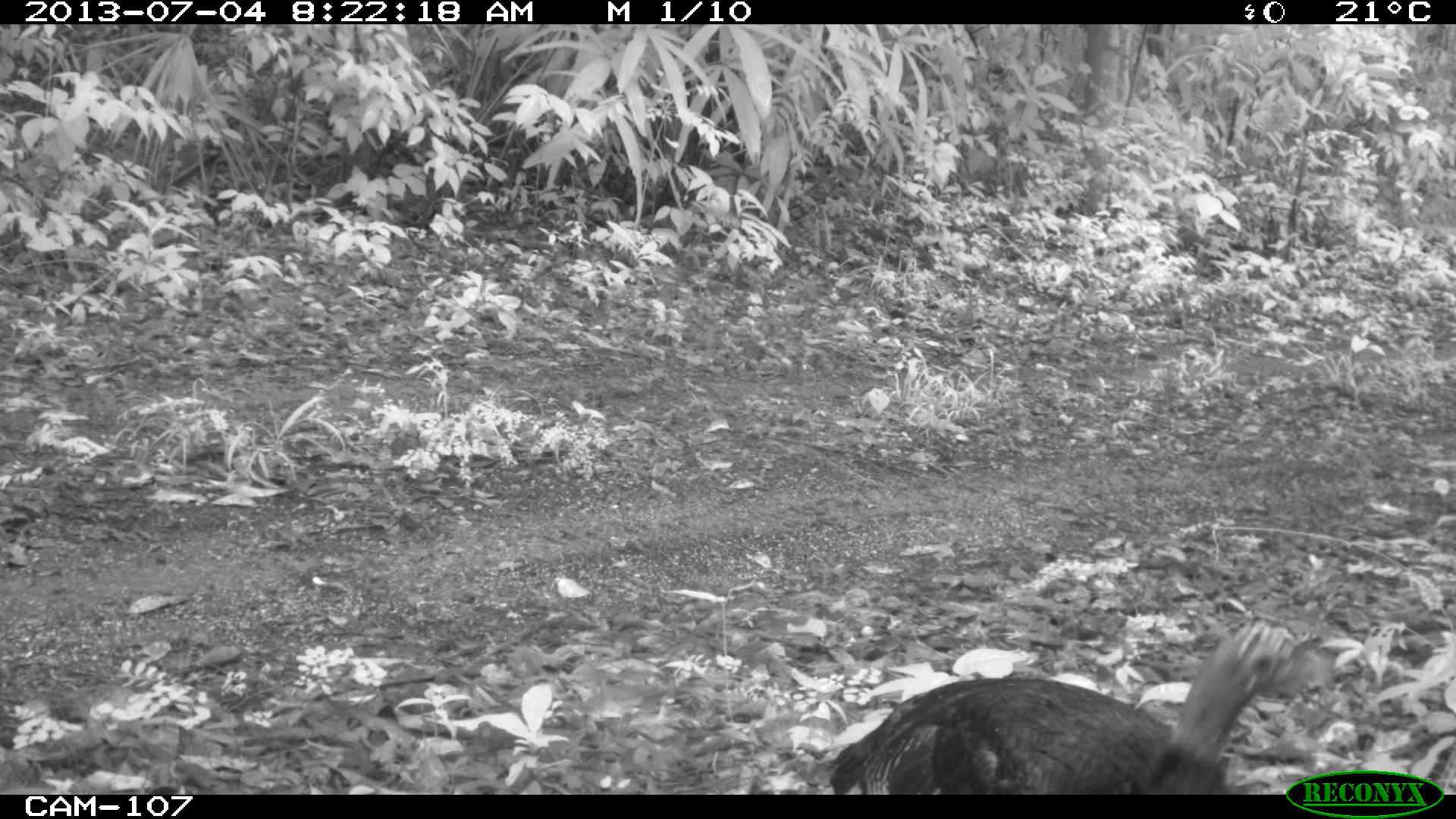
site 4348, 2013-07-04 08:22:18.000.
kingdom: Animalia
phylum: Chordata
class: Aves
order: Galliformes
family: Phasianidae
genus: Meleagris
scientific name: Meleagris ocellata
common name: ocellated turkey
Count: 1.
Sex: female.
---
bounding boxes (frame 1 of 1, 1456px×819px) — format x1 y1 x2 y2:
meleagris ocellata: 825 621 1335 795